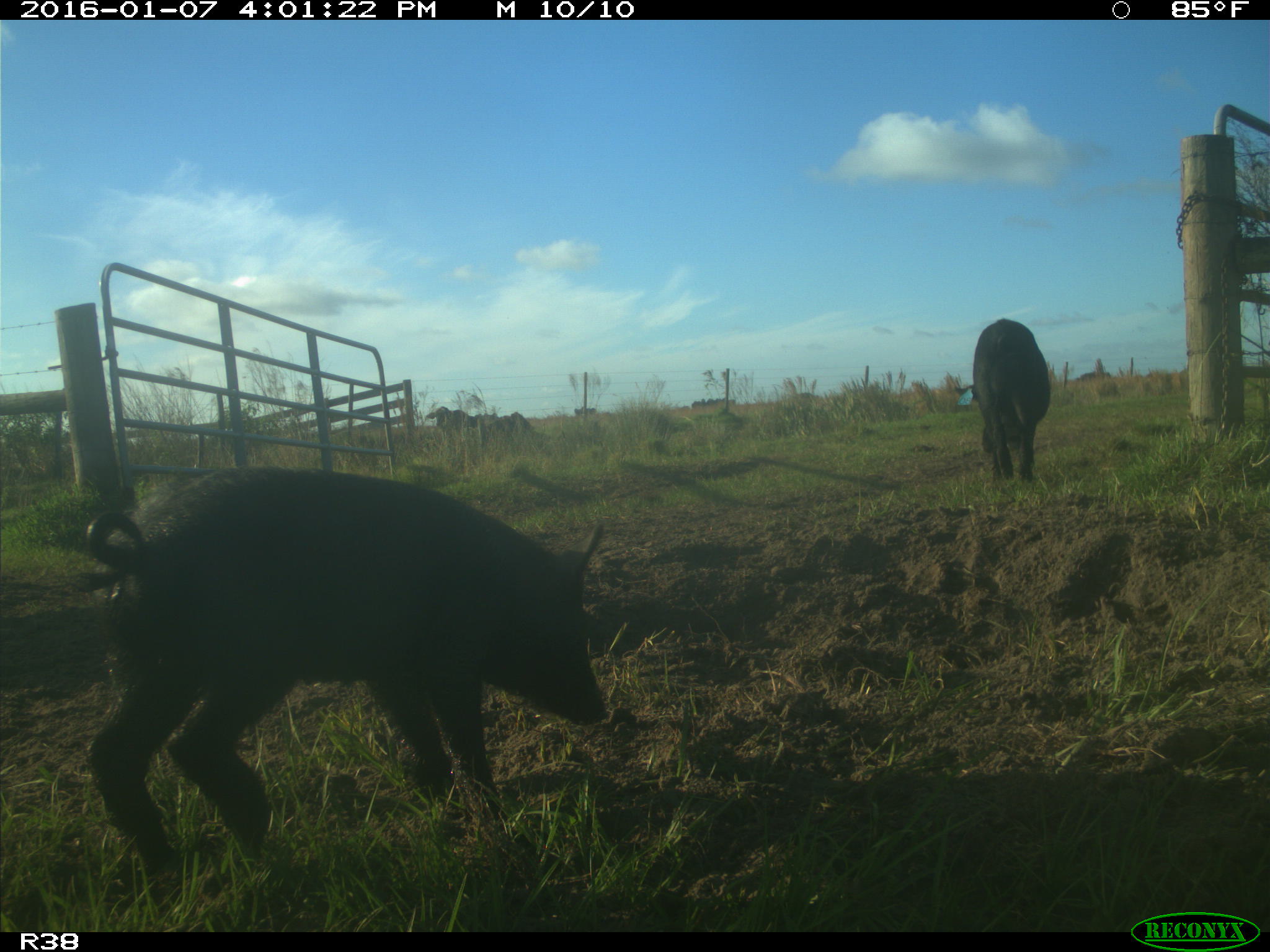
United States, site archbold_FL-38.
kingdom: Animalia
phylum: Chordata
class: Mammalia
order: Artiodactyla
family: Suidae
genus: Sus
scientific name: Sus scrofa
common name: wild boar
Sus scrofa (wild boar).